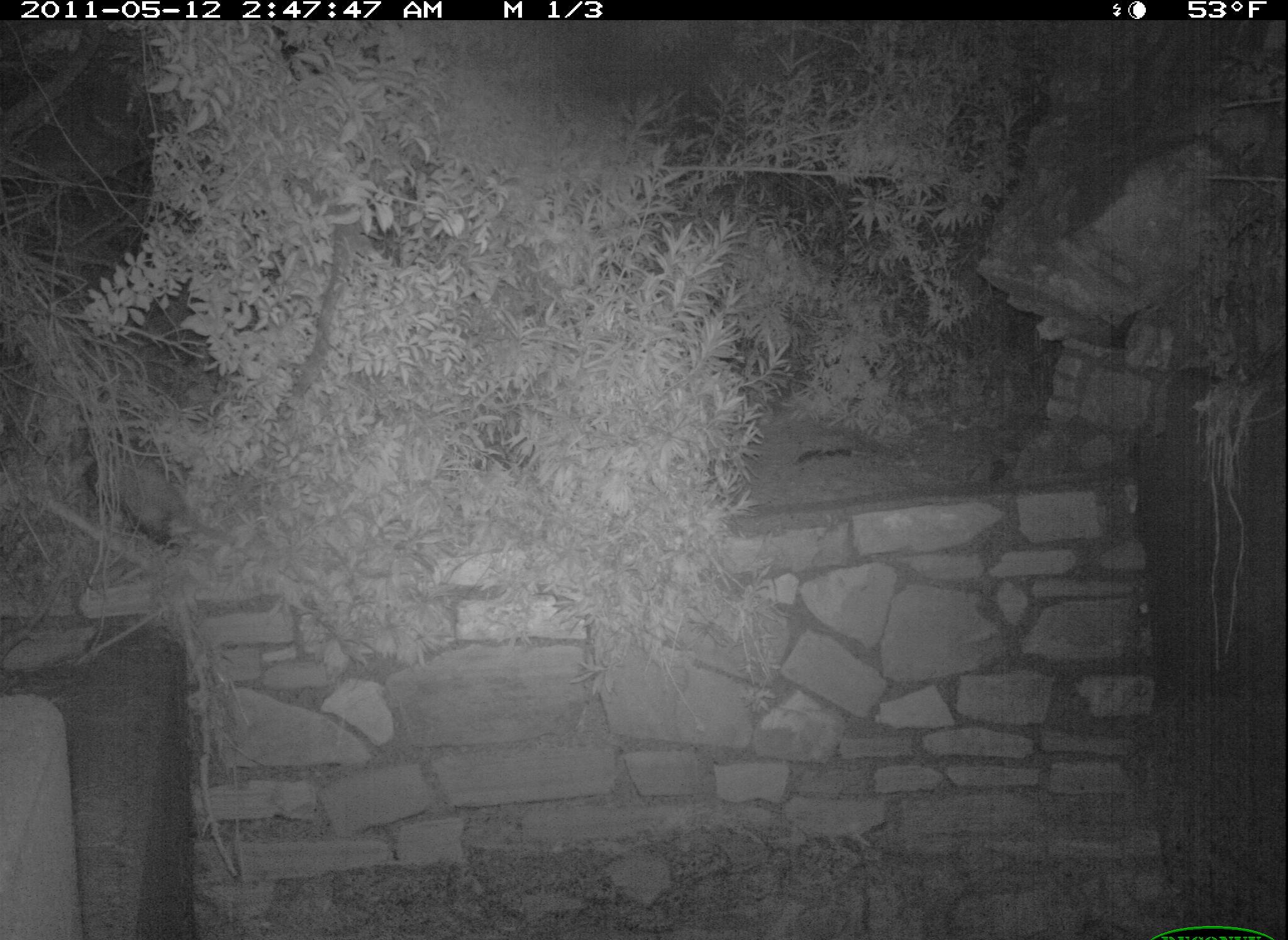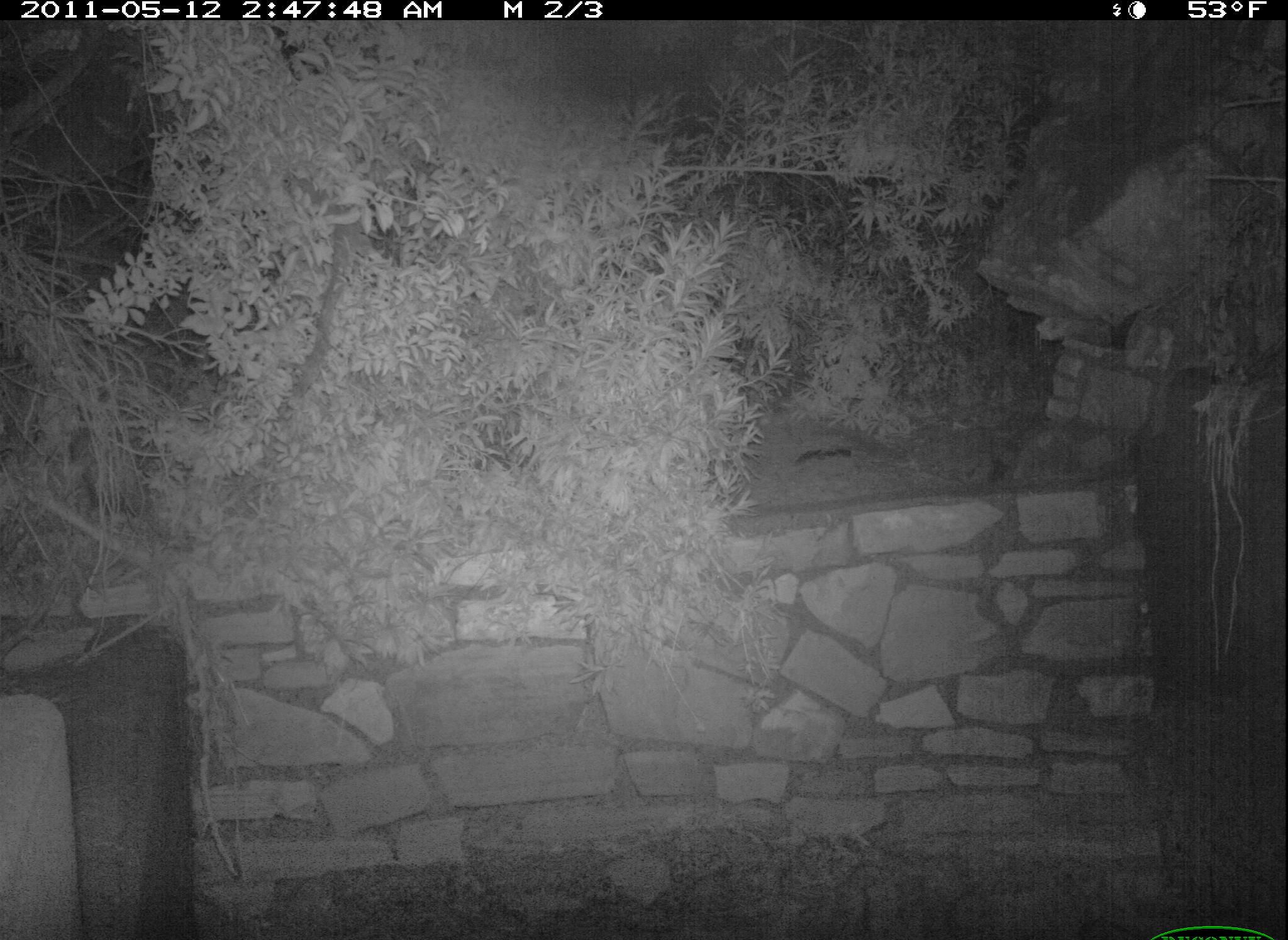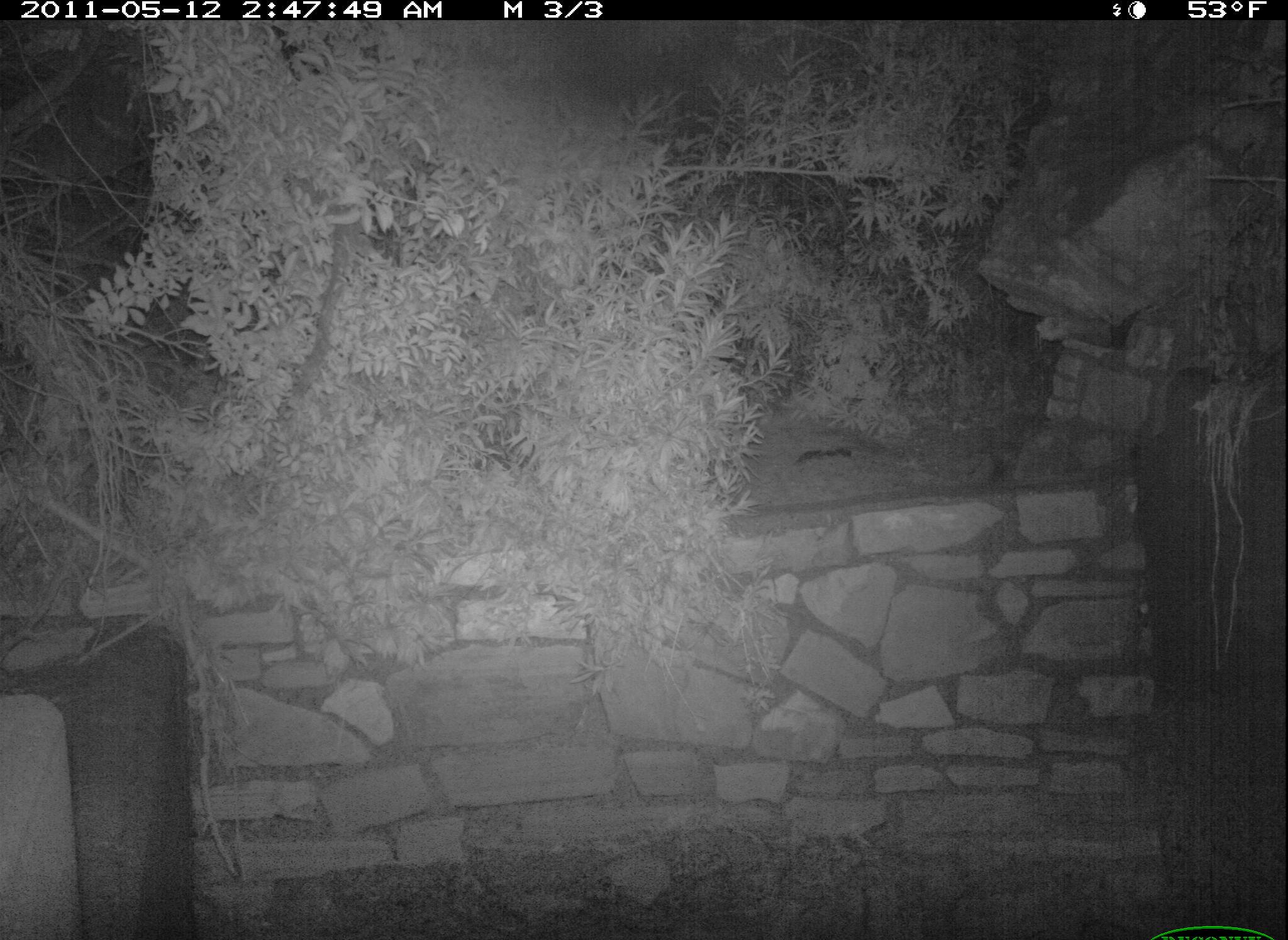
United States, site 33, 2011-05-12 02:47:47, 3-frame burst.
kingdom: Animalia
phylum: Chordata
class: Mammalia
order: Didelphimorphia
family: Didelphidae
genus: Didelphis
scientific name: Didelphis virginiana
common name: virginia opossum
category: opossum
Opossum (virginia opossum) (Didelphis virginiana).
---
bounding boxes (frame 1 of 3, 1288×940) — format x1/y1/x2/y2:
opossum: 55/396/264/578